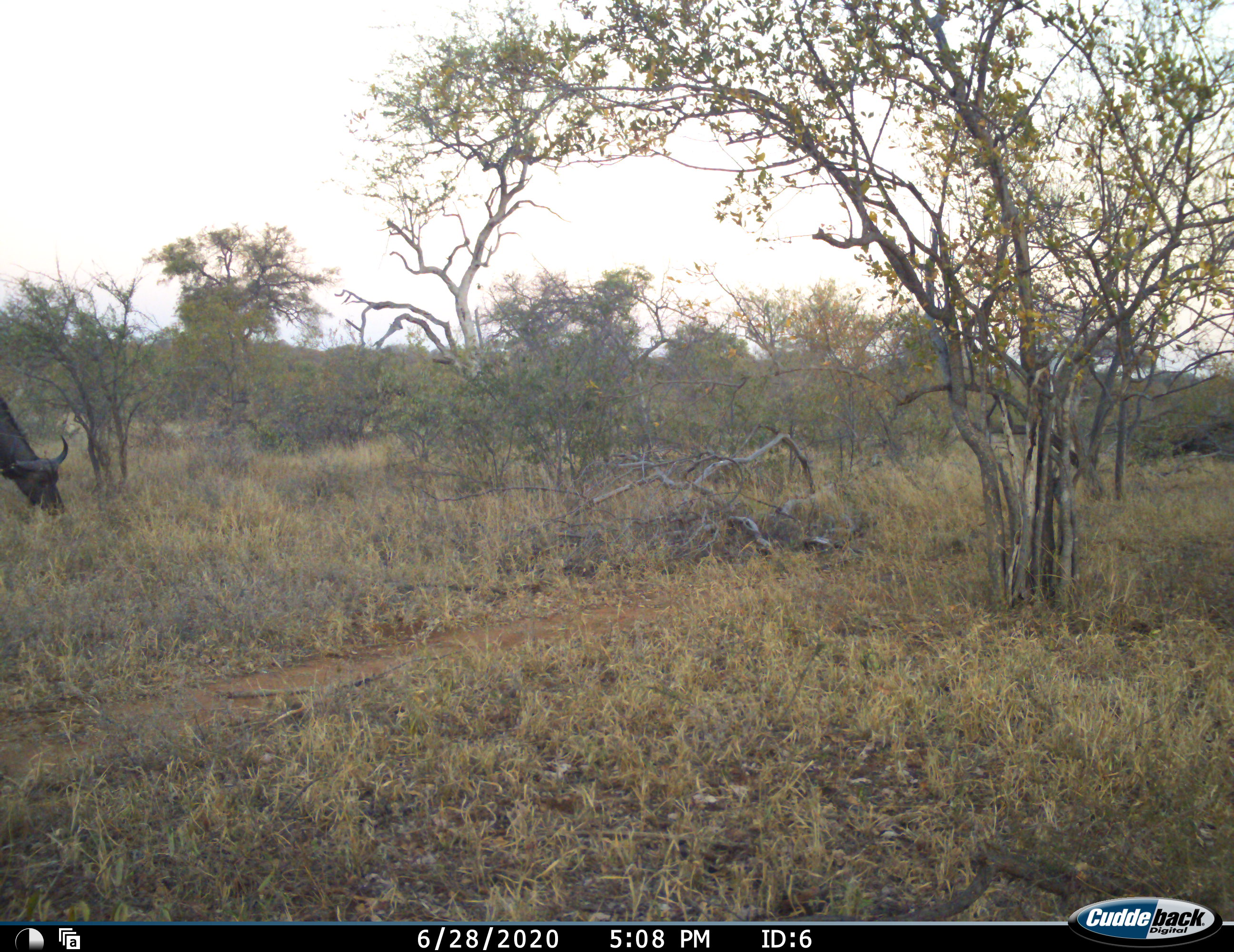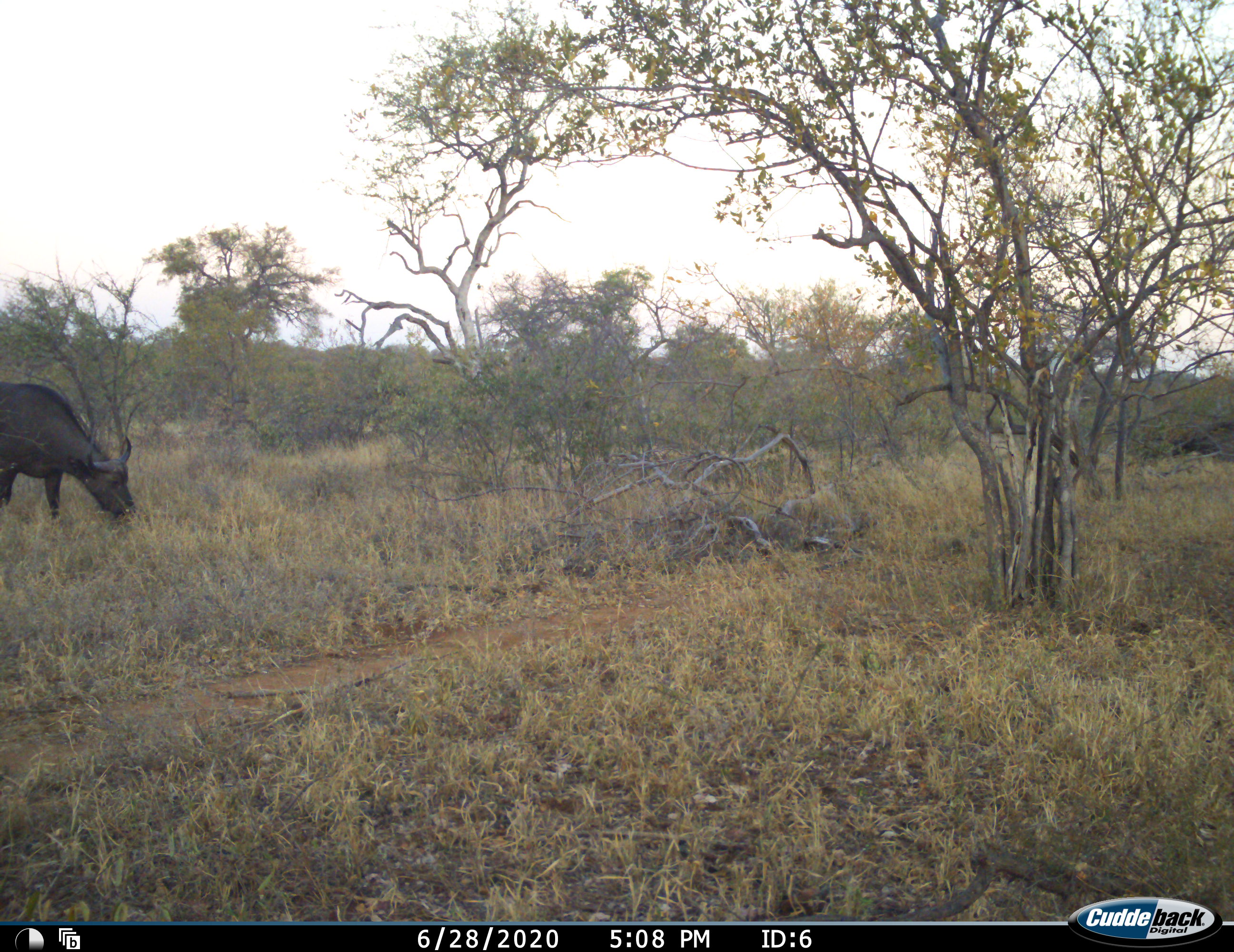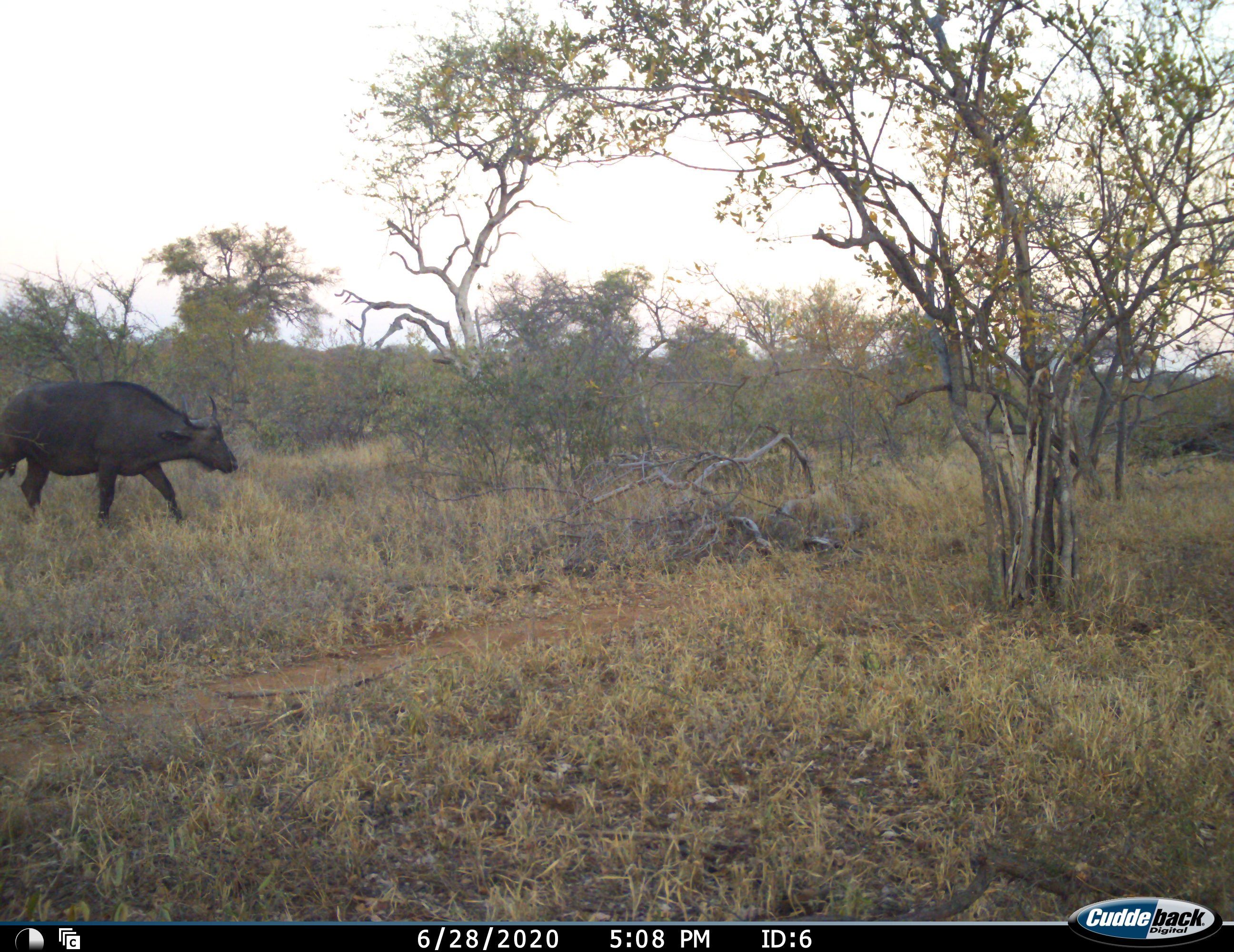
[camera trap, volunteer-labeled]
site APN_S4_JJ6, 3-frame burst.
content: unidentified animal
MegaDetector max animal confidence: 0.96